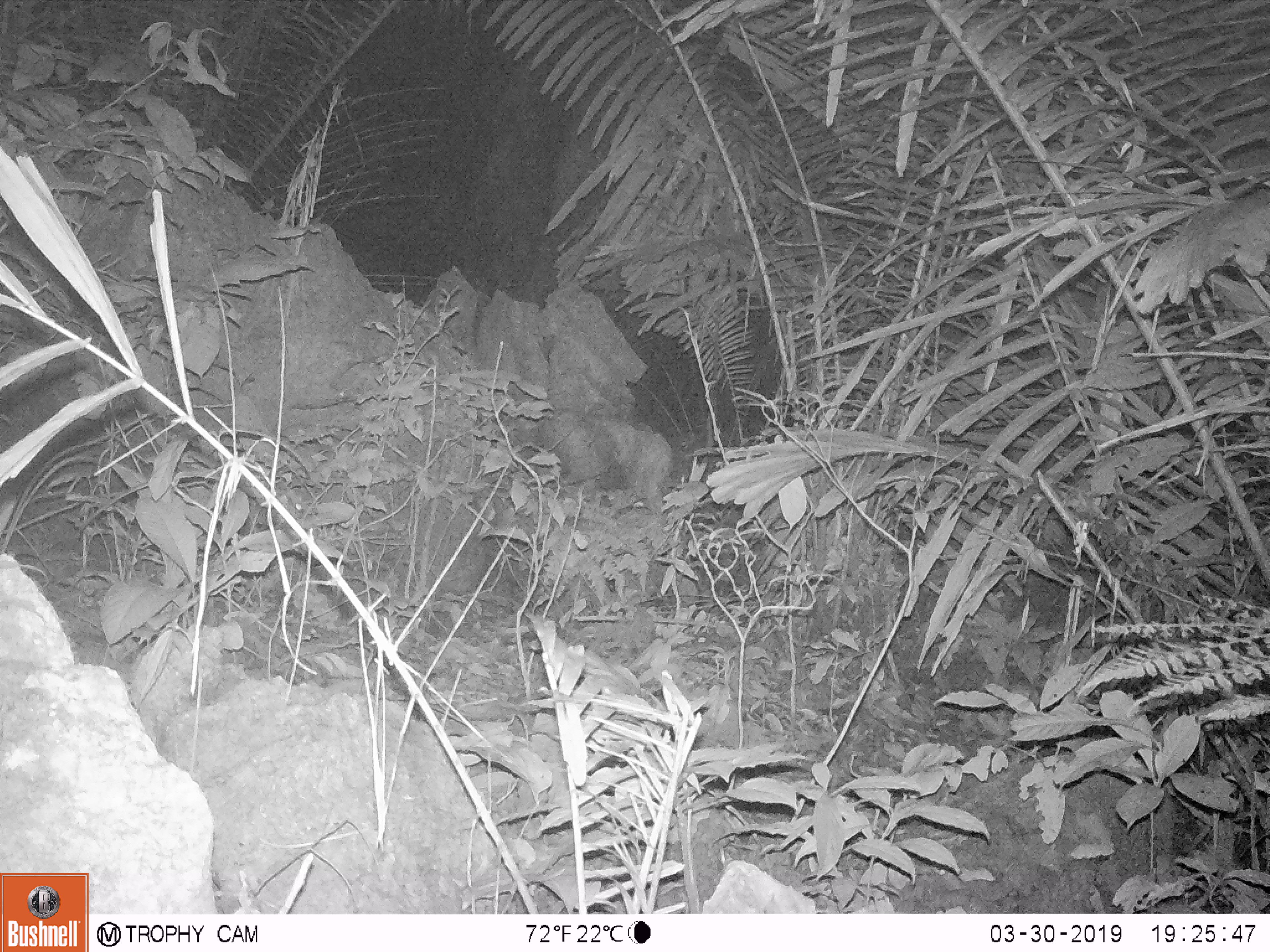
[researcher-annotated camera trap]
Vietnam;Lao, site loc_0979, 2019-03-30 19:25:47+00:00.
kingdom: Animalia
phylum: Chordata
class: Mammalia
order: Rodentia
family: Muridae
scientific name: Muridae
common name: old-world mice and rats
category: unidentified murid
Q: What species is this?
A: Unidentified murid (old-world mice and rats) (Muridae).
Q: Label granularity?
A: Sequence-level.